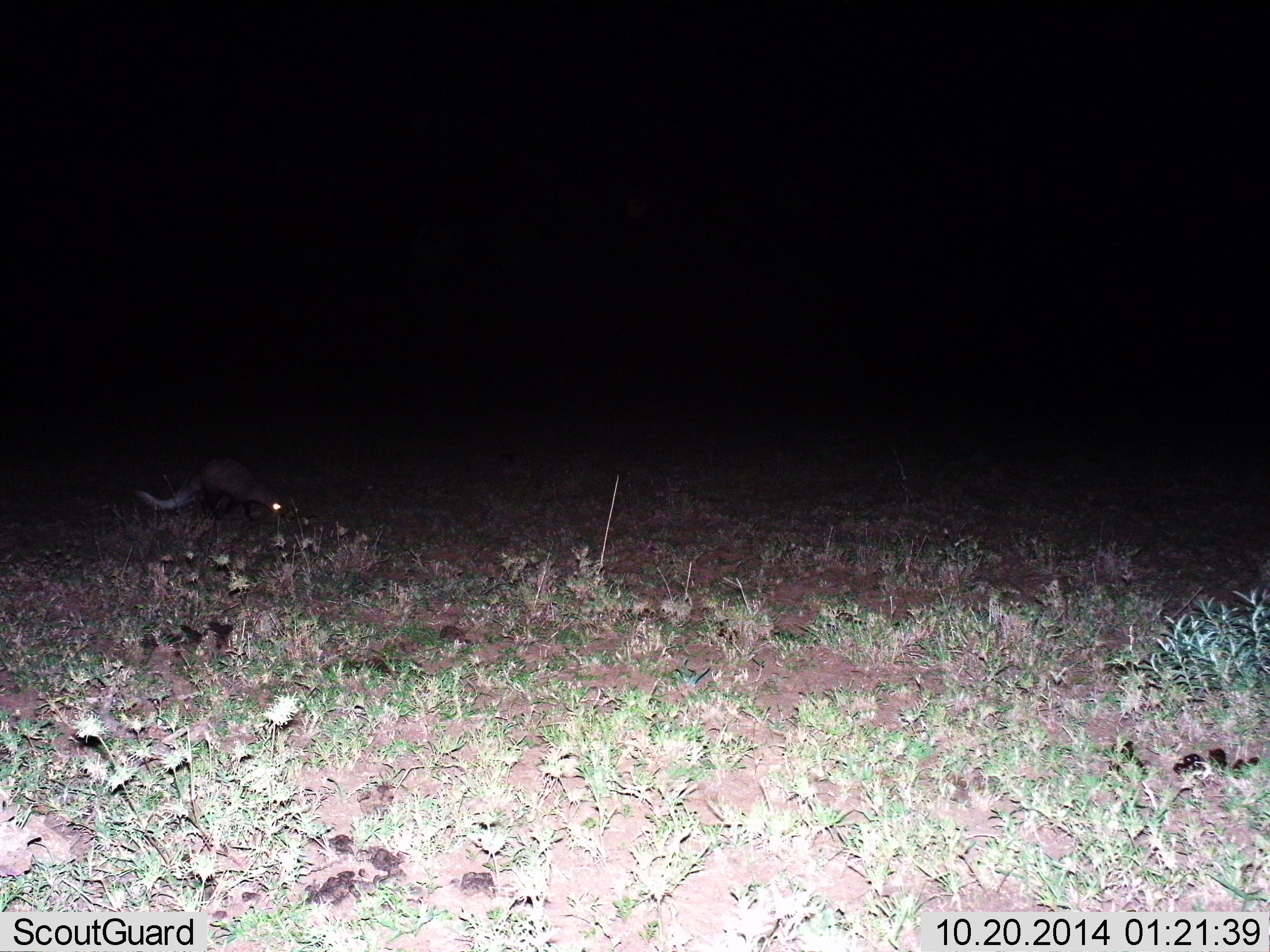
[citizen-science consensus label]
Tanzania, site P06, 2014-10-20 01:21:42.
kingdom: Animalia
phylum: Chordata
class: Mammalia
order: Carnivora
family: Herpestidae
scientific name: Herpestidae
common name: mongoose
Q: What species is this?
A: Mongoose (Herpestidae).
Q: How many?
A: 1.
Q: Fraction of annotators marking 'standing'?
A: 30%.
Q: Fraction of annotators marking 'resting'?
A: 0%.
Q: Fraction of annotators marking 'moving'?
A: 60%.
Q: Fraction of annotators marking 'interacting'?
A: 0%.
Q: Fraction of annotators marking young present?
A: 0%.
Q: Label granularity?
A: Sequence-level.